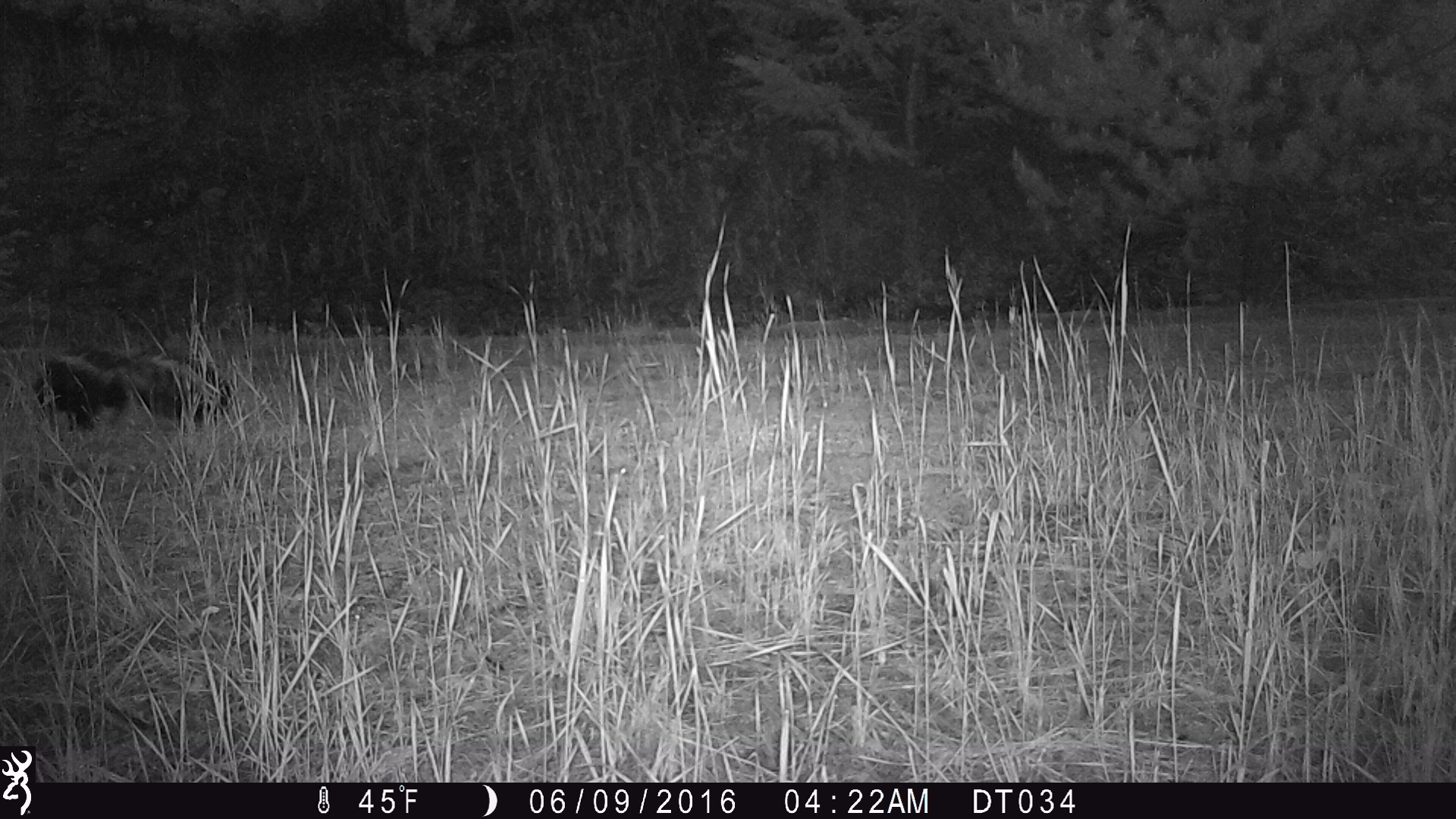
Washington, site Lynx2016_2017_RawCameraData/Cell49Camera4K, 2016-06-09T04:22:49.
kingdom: Animalia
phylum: Chordata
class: Mammalia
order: Carnivora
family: Mephitidae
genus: Mephitis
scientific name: Mephitis mephitis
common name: striped skunk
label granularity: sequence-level